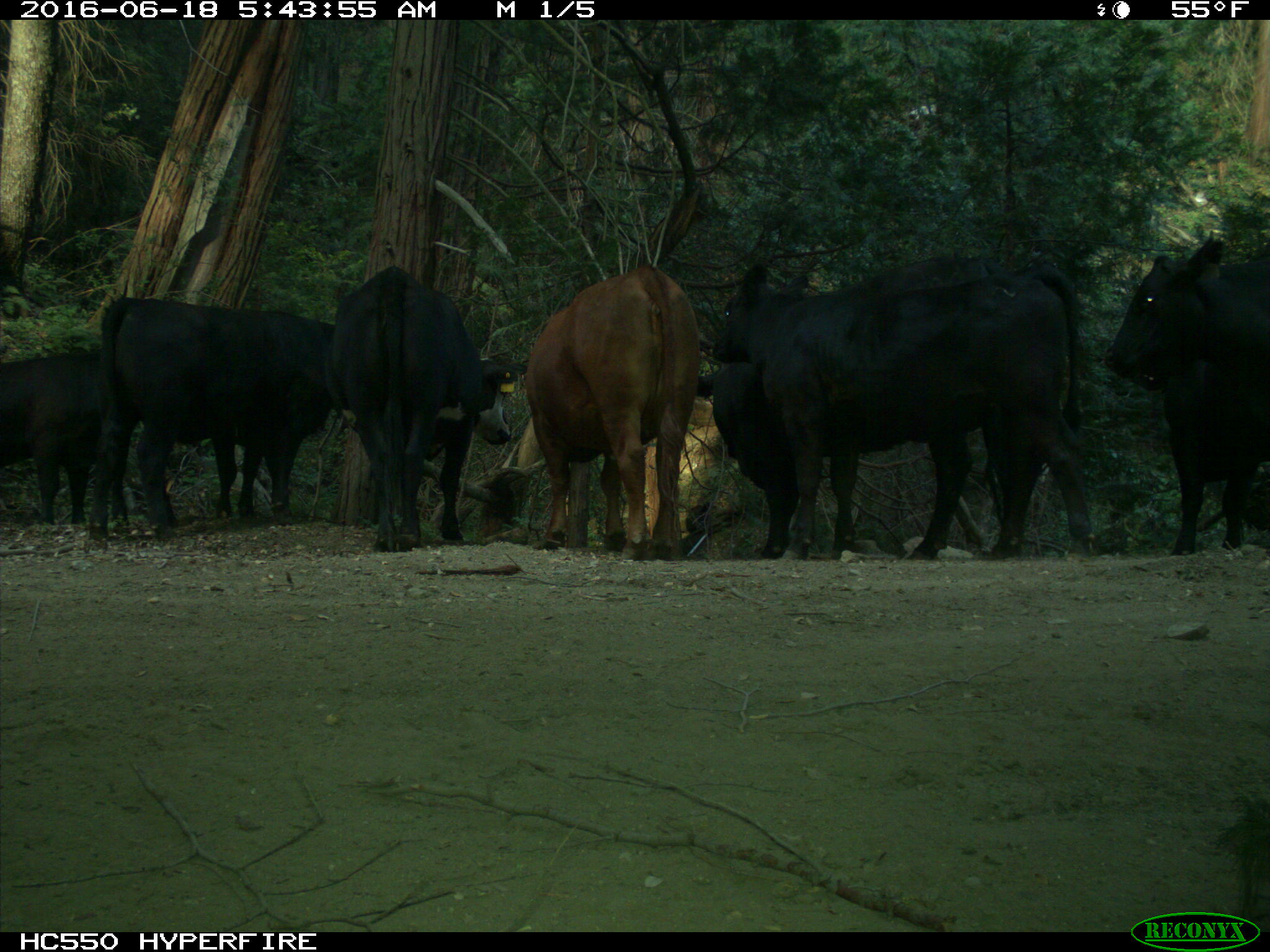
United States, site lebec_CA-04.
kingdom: Animalia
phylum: Chordata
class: Mammalia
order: Artiodactyla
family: Bovidae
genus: Bos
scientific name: Bos taurus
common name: domestic cow